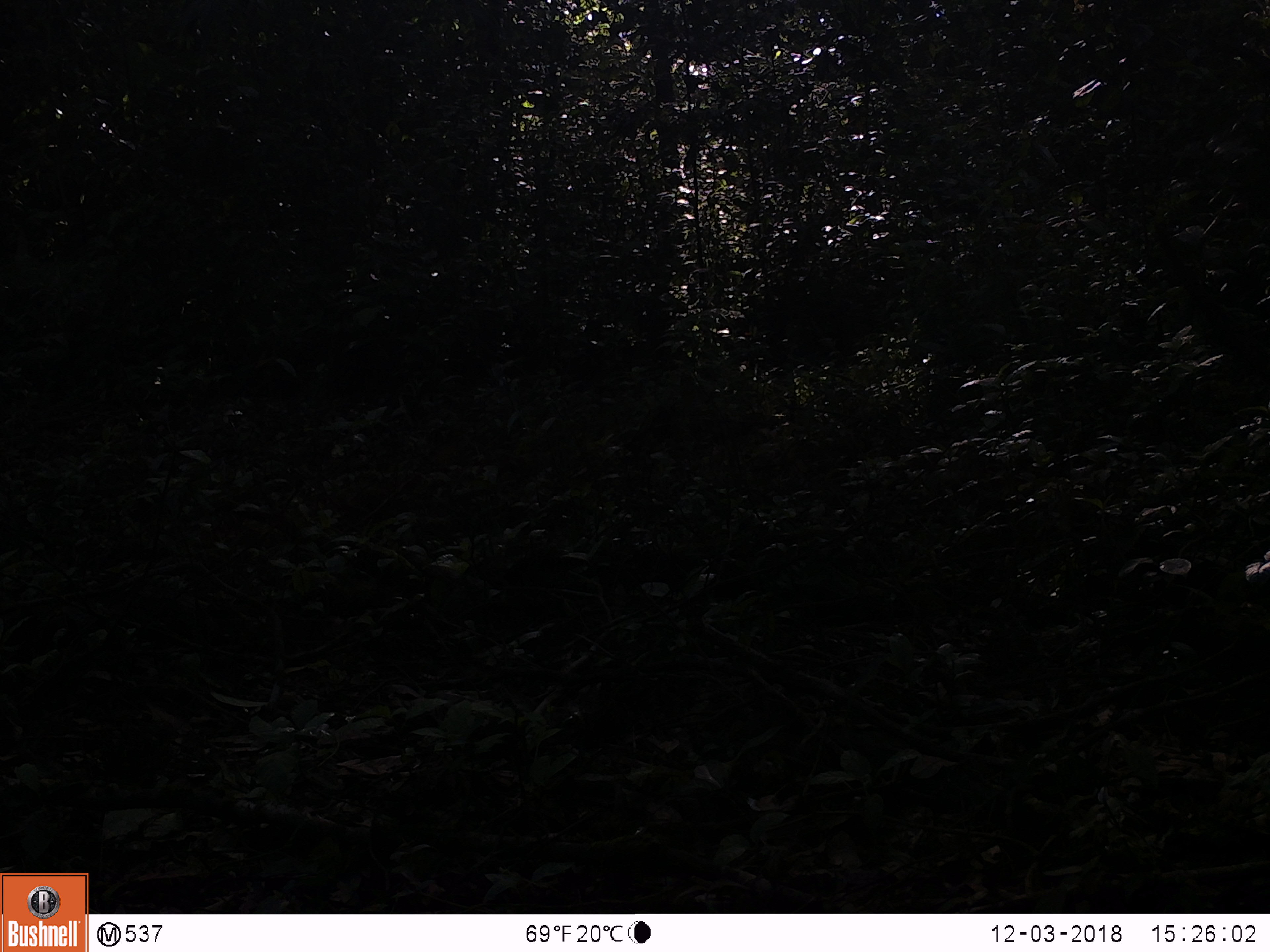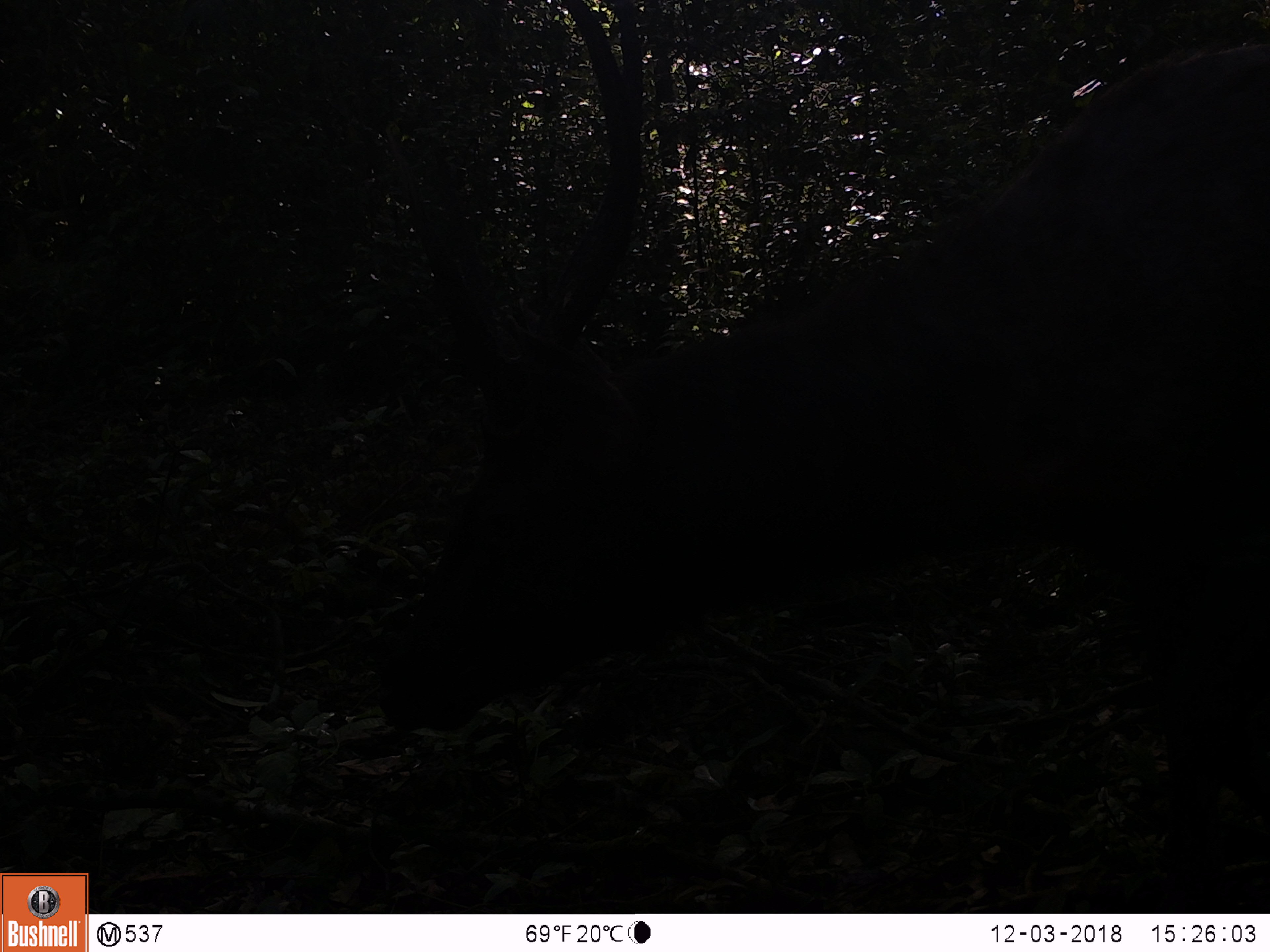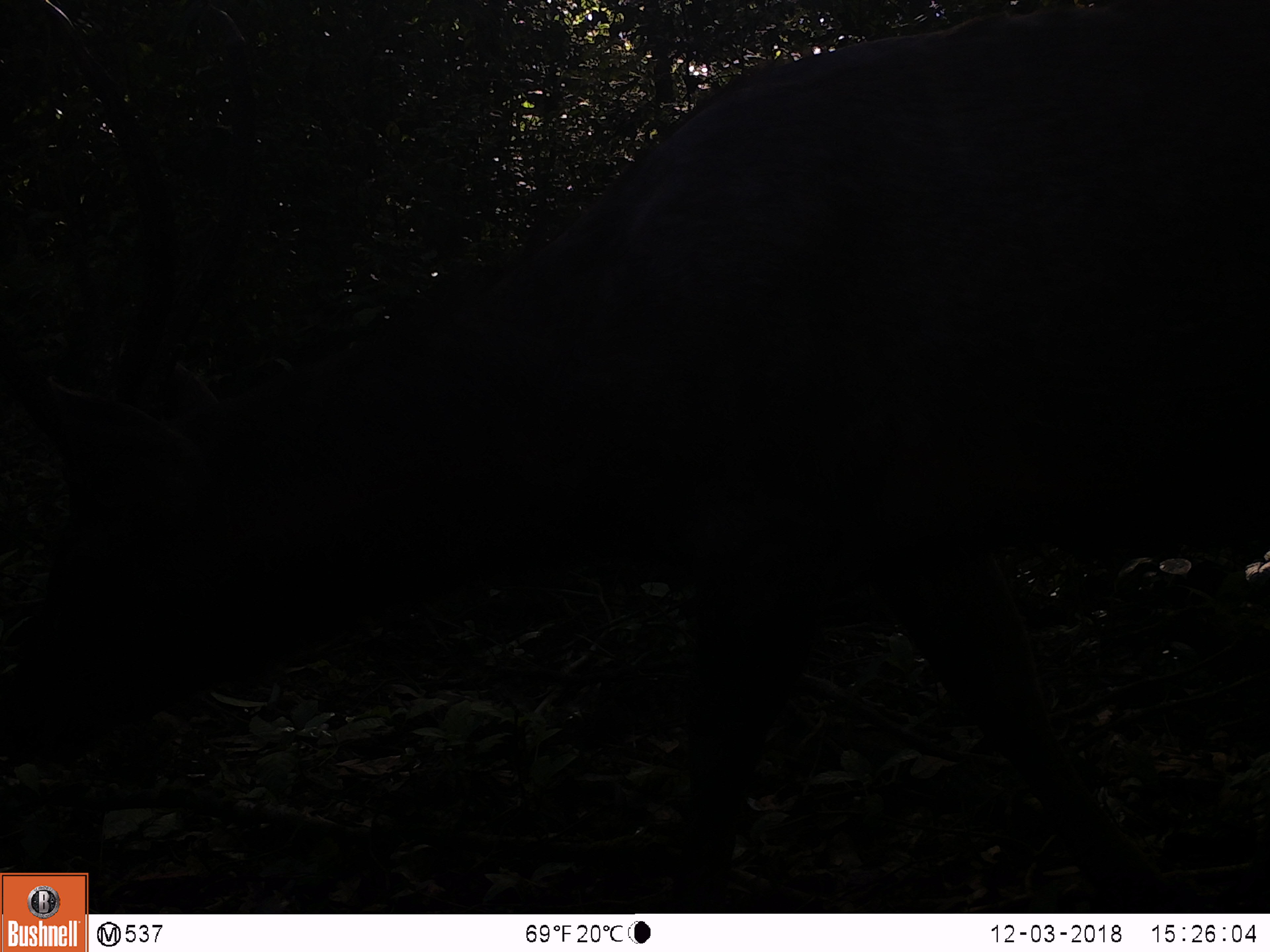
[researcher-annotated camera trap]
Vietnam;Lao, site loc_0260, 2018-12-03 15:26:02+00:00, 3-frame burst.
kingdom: Animalia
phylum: Chordata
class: Mammalia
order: Artiodactyla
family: Cervidae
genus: Rusa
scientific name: Rusa unicolor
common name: sambar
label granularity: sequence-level